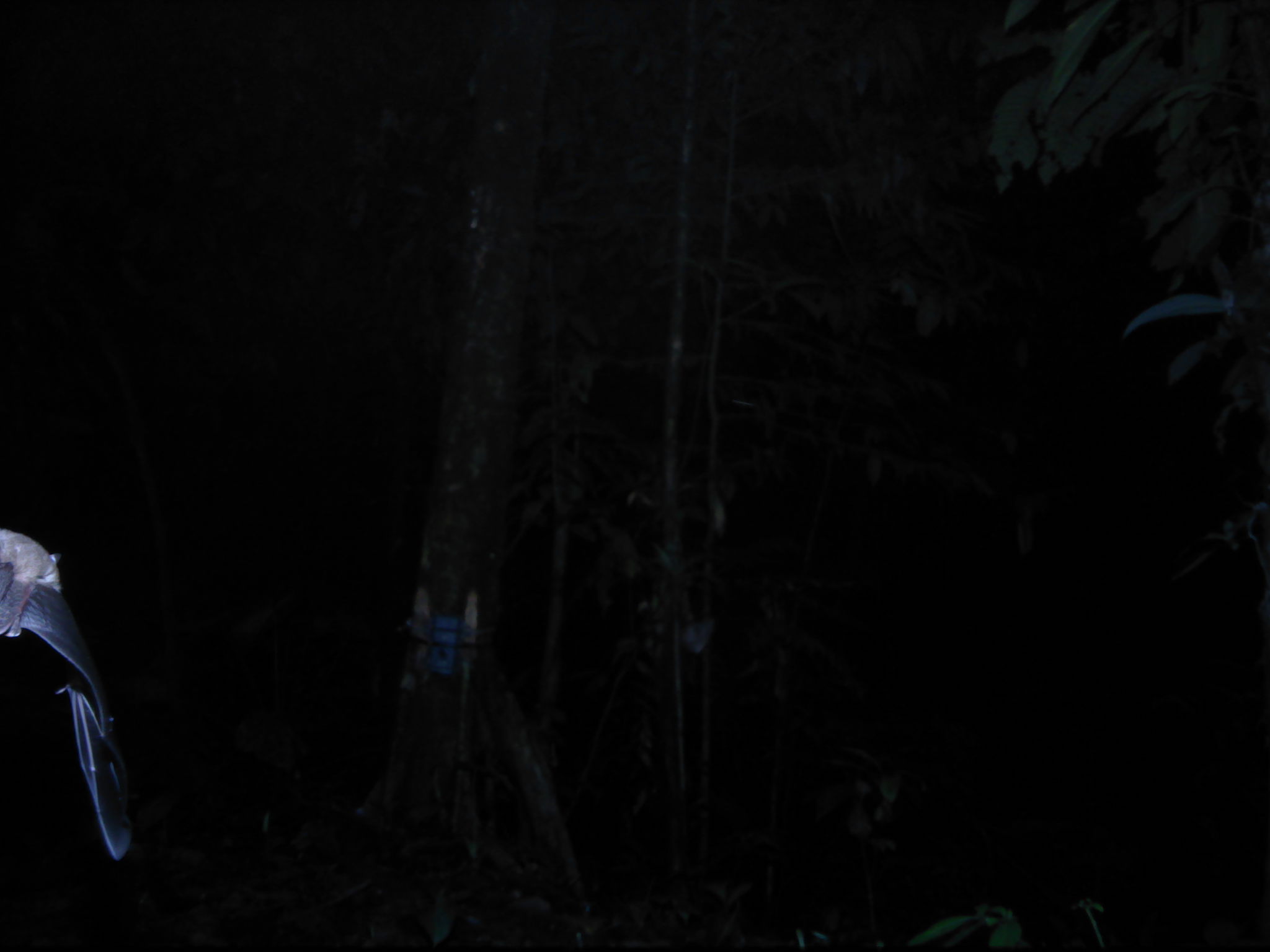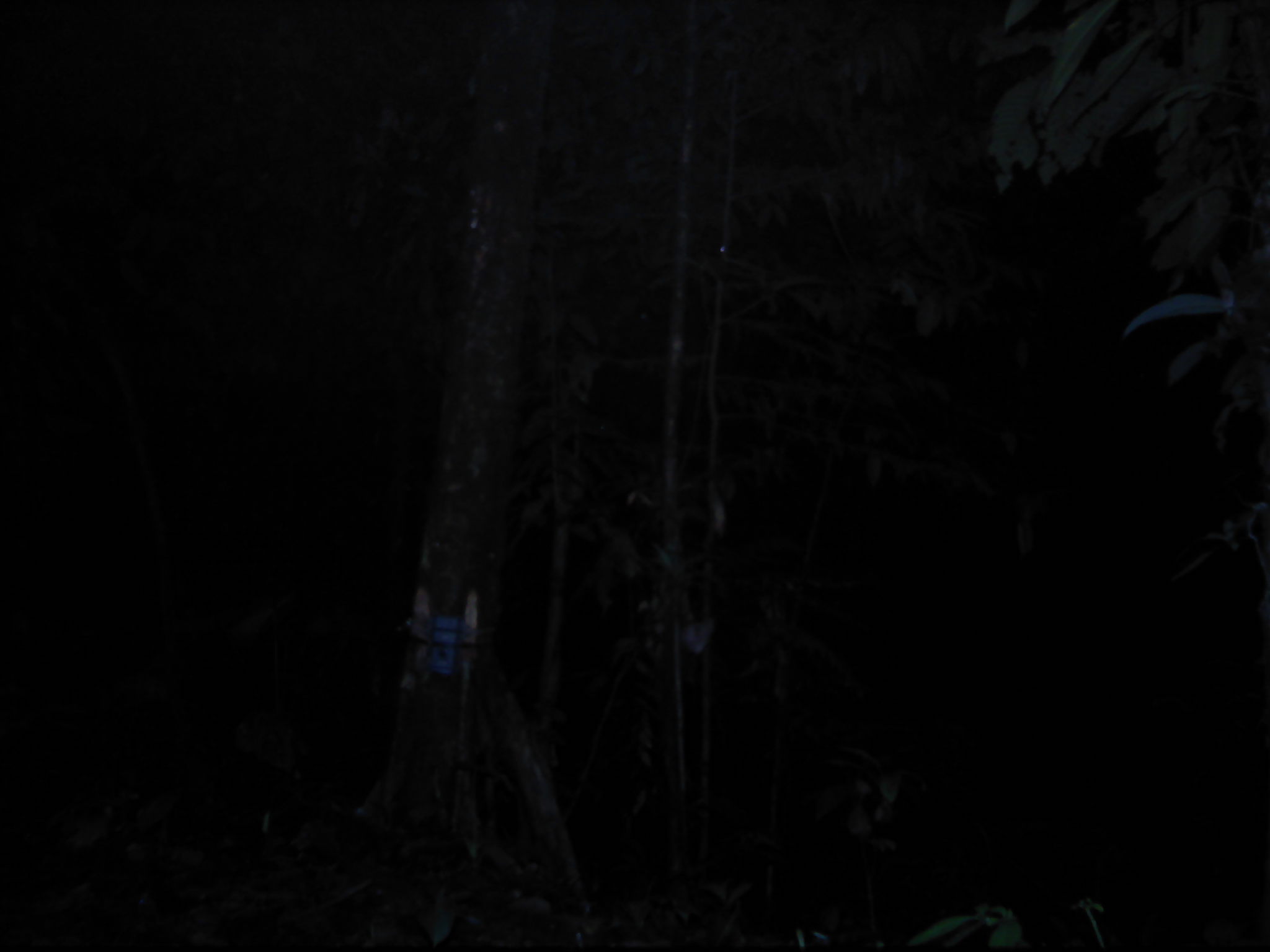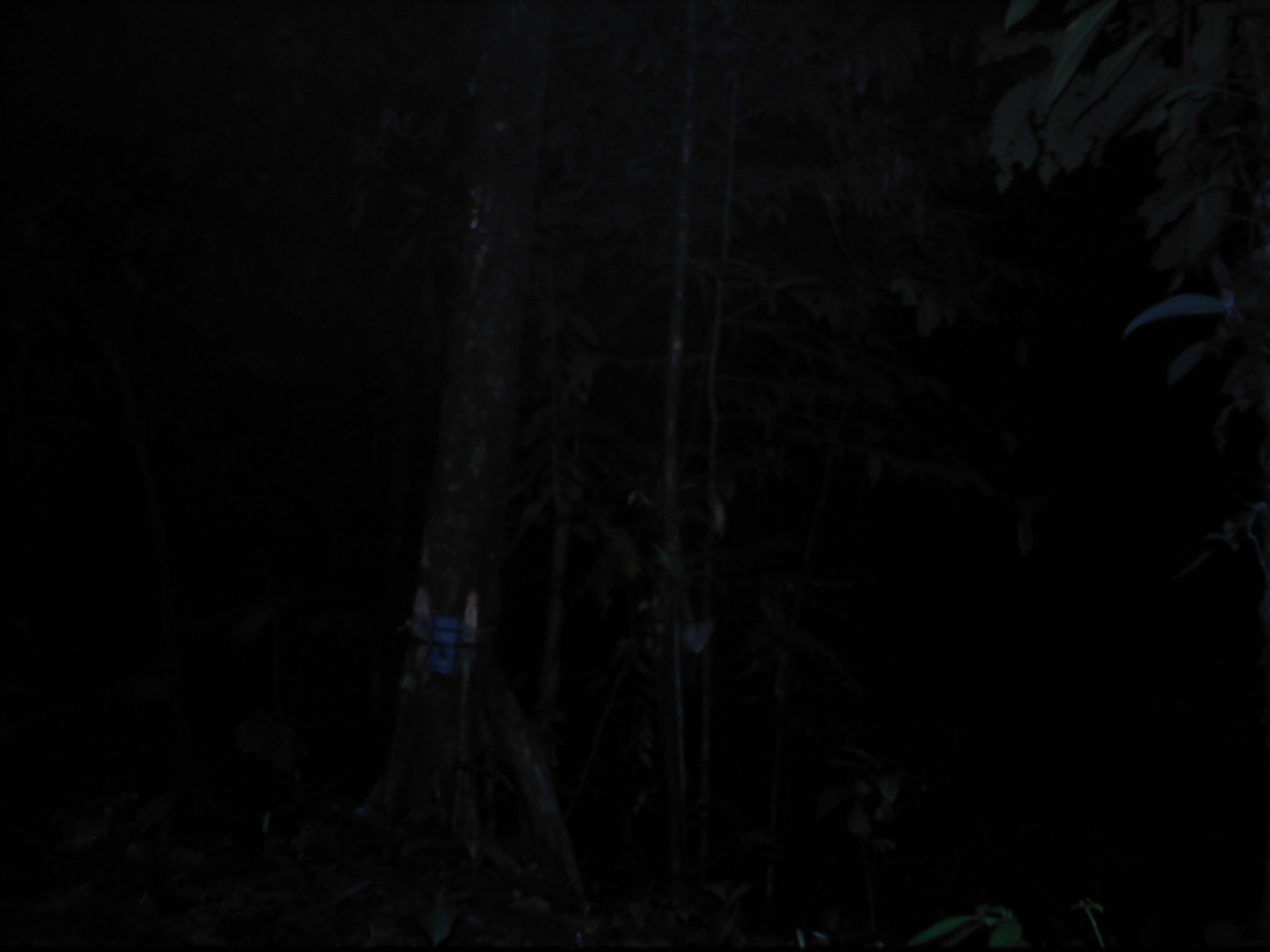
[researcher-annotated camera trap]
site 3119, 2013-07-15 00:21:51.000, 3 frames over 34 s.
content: unidentified animal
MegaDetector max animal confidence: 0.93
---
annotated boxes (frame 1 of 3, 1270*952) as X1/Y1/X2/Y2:
unknown: 0/528/133/864